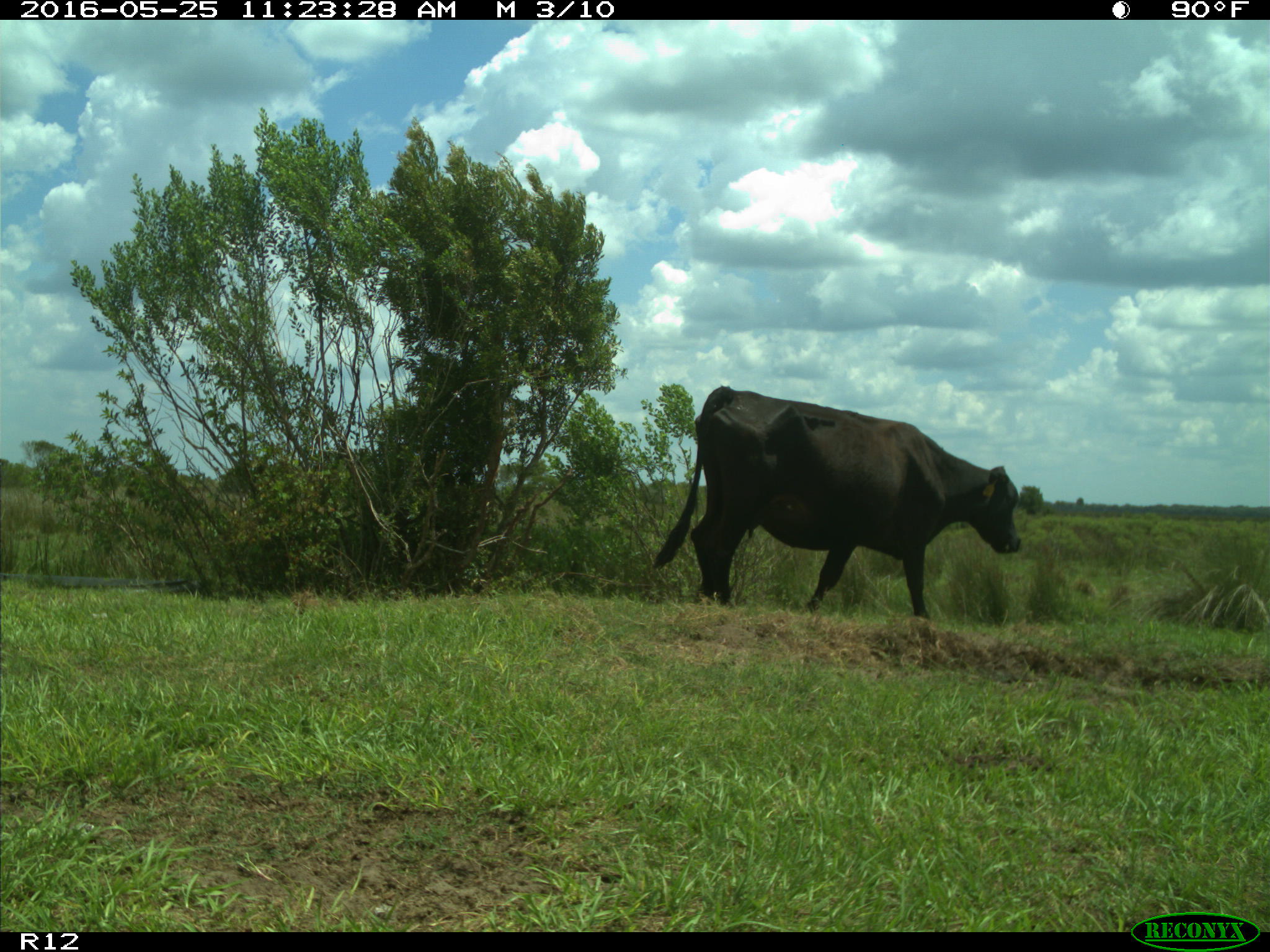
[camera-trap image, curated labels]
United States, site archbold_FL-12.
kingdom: Animalia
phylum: Chordata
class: Mammalia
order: Artiodactyla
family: Bovidae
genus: Bos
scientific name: Bos taurus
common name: domestic cow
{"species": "Bos taurus (domestic cow)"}